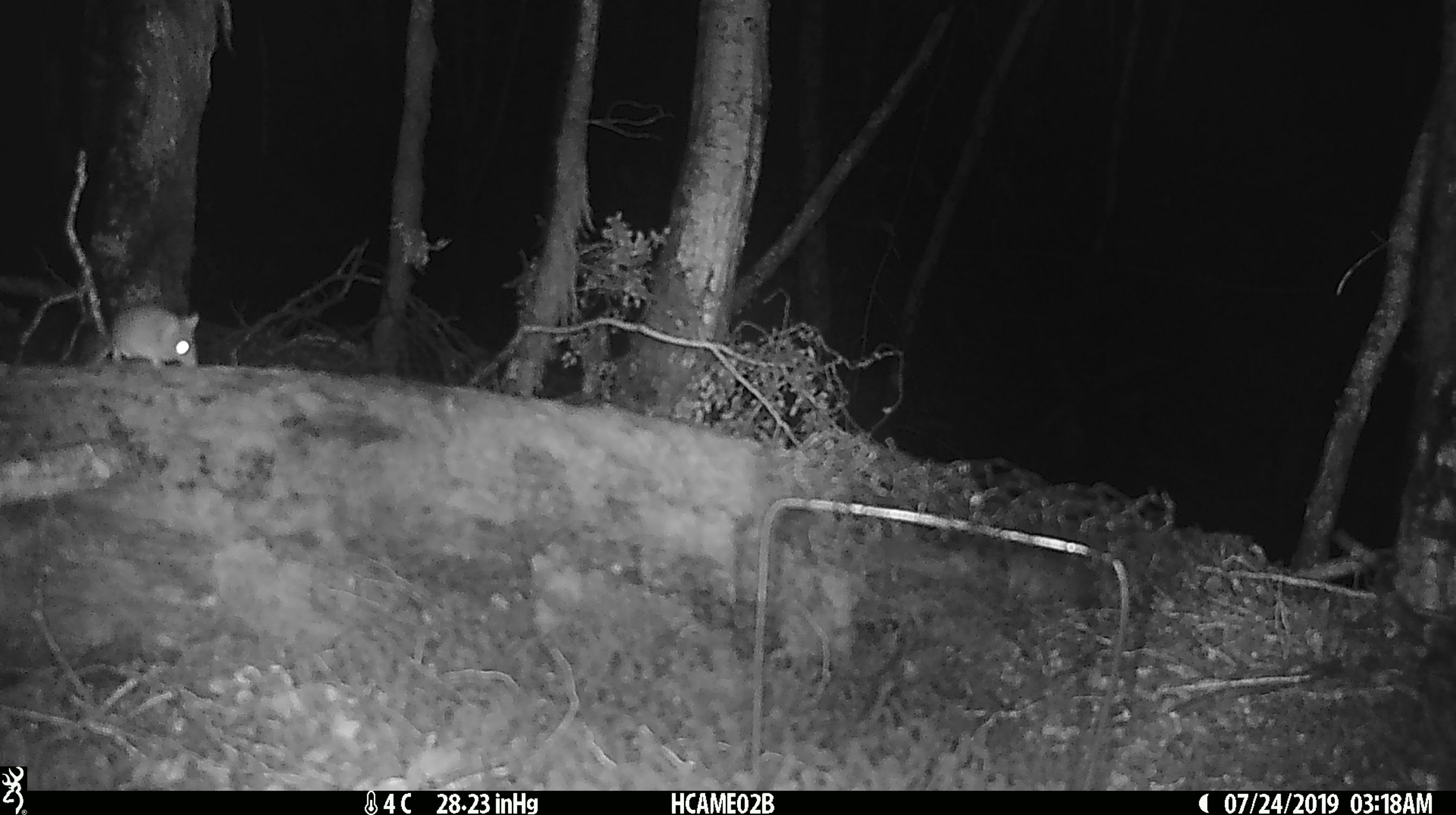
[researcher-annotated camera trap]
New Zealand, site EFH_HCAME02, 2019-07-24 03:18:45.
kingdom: Animalia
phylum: Chordata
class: Mammalia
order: Rodentia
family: Muridae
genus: Mus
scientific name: Mus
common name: mouse